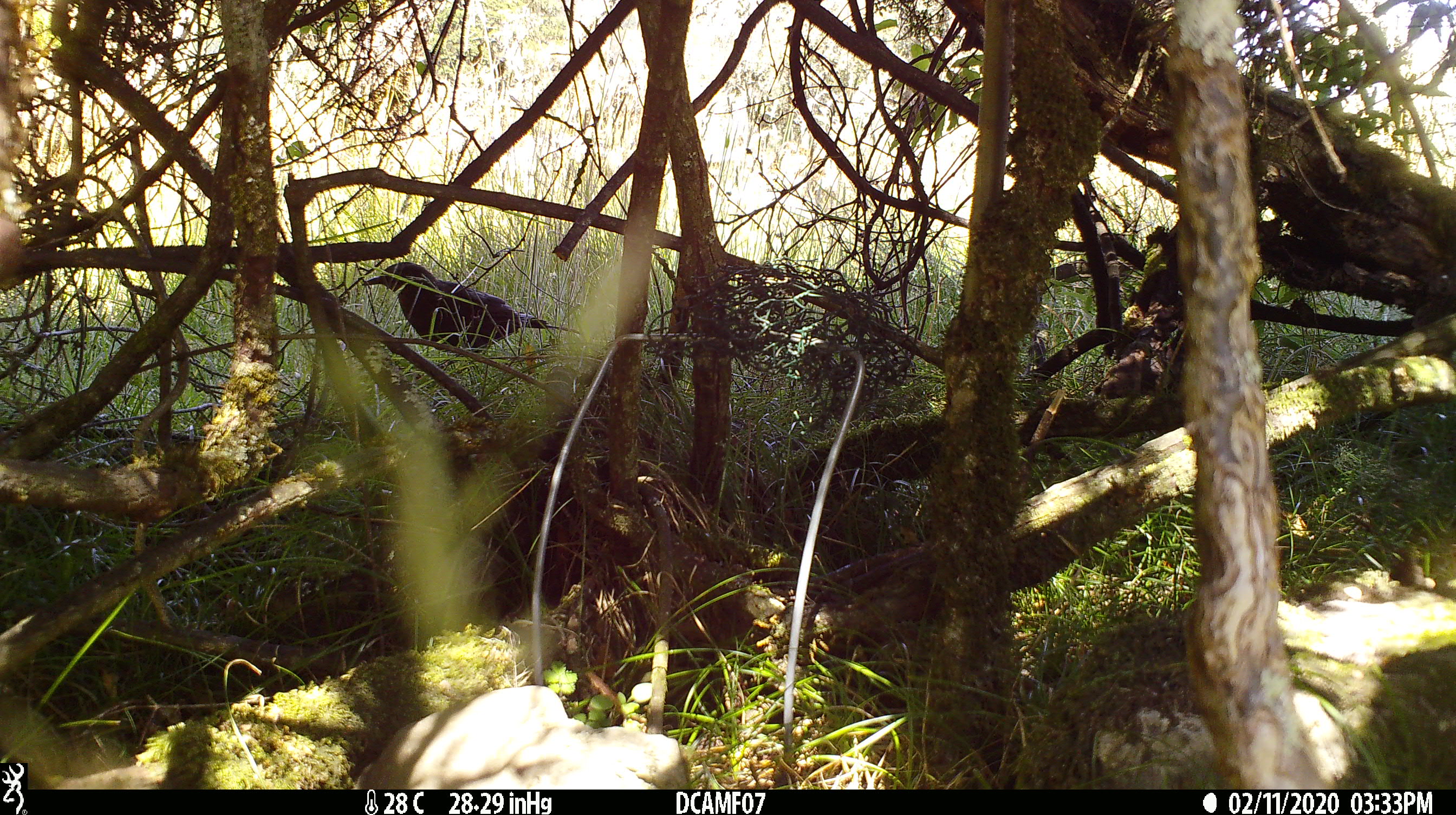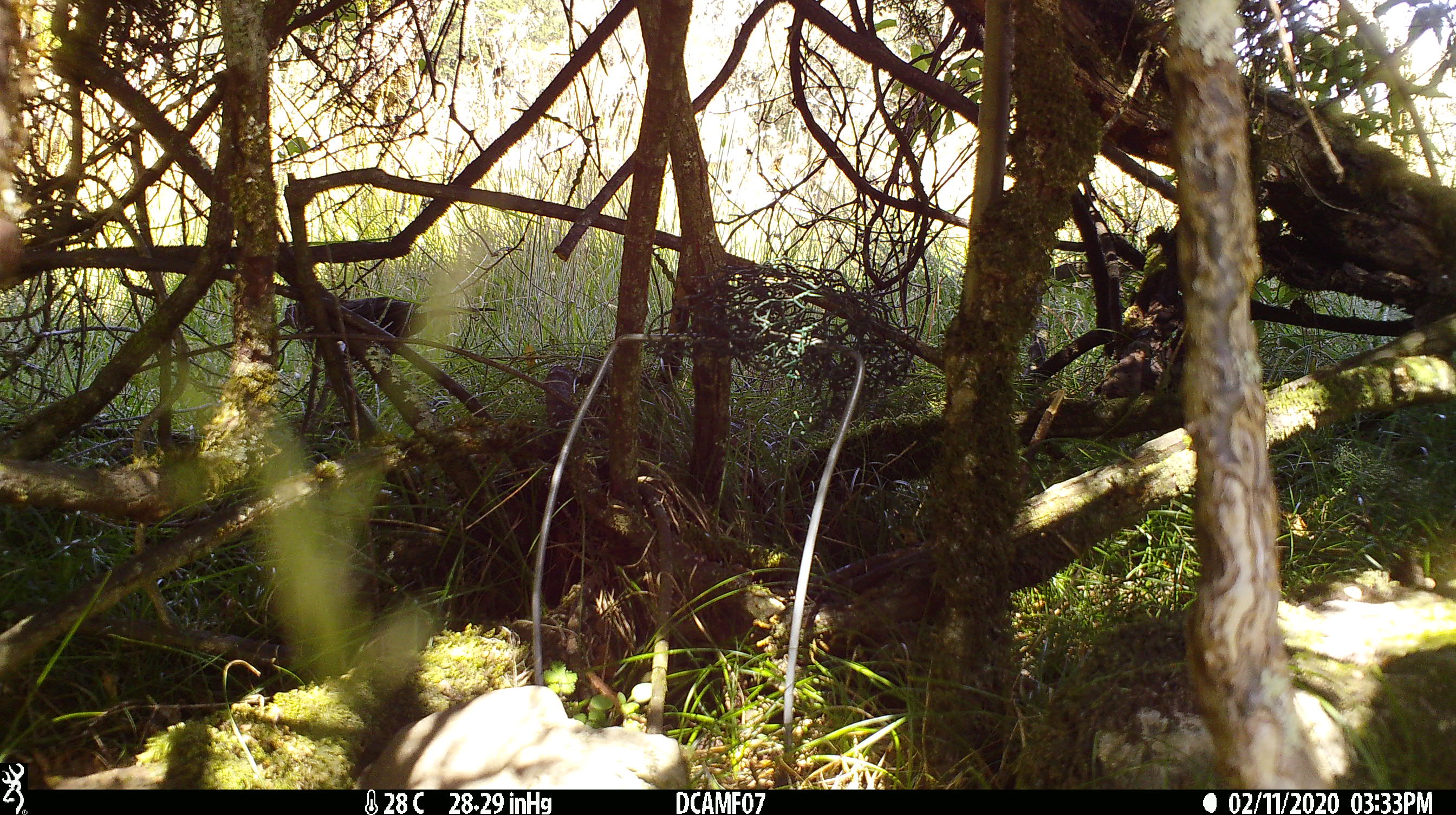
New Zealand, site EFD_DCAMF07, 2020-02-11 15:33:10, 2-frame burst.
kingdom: Animalia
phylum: Chordata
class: Aves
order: Passeriformes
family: Turdidae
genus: Turdus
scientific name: Turdus merula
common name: eurasian blackbird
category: blackbird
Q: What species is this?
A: Blackbird (eurasian blackbird) (Turdus merula).